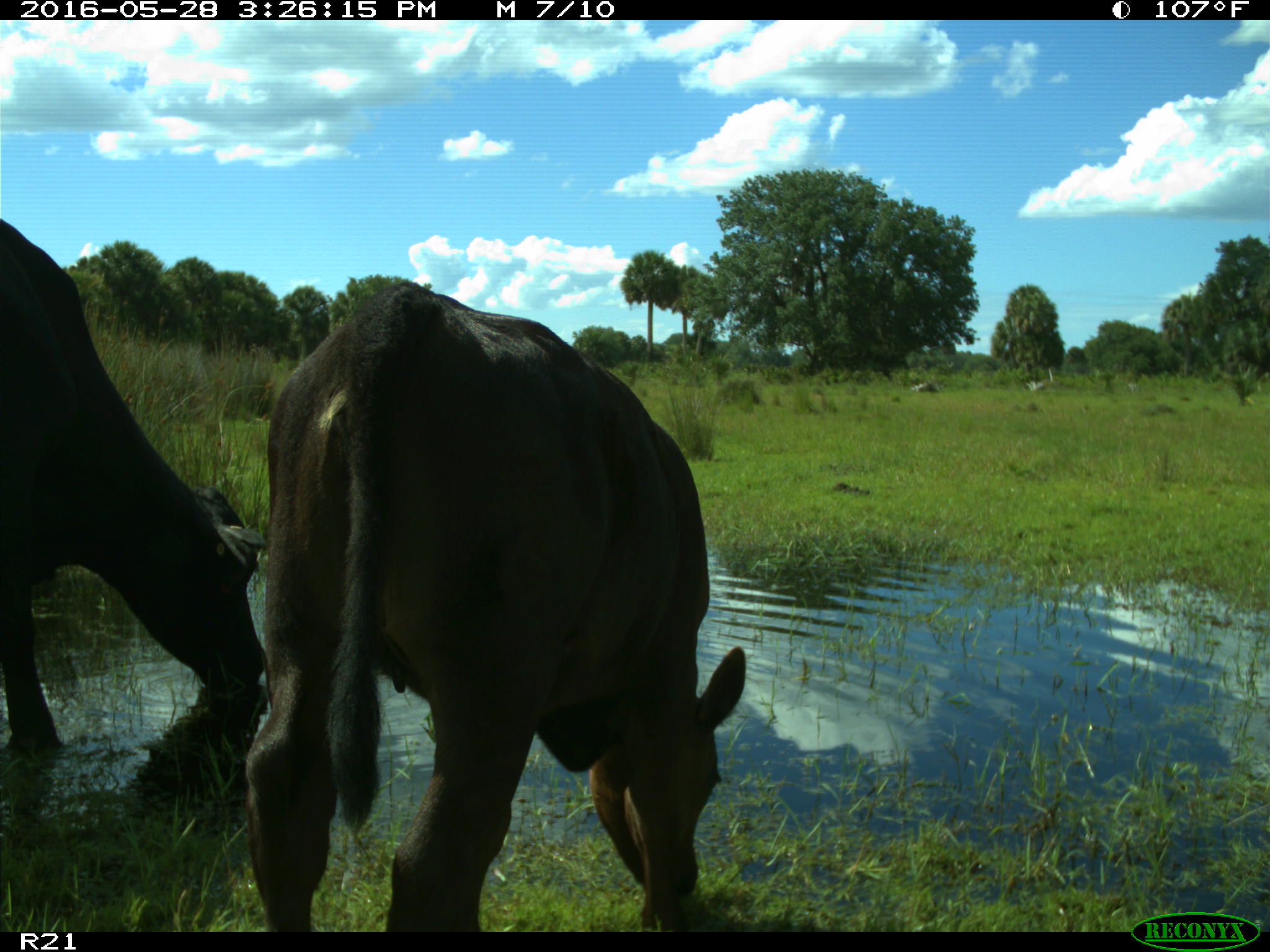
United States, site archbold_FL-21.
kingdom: Animalia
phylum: Chordata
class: Mammalia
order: Artiodactyla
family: Bovidae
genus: Bos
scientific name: Bos taurus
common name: domestic cow